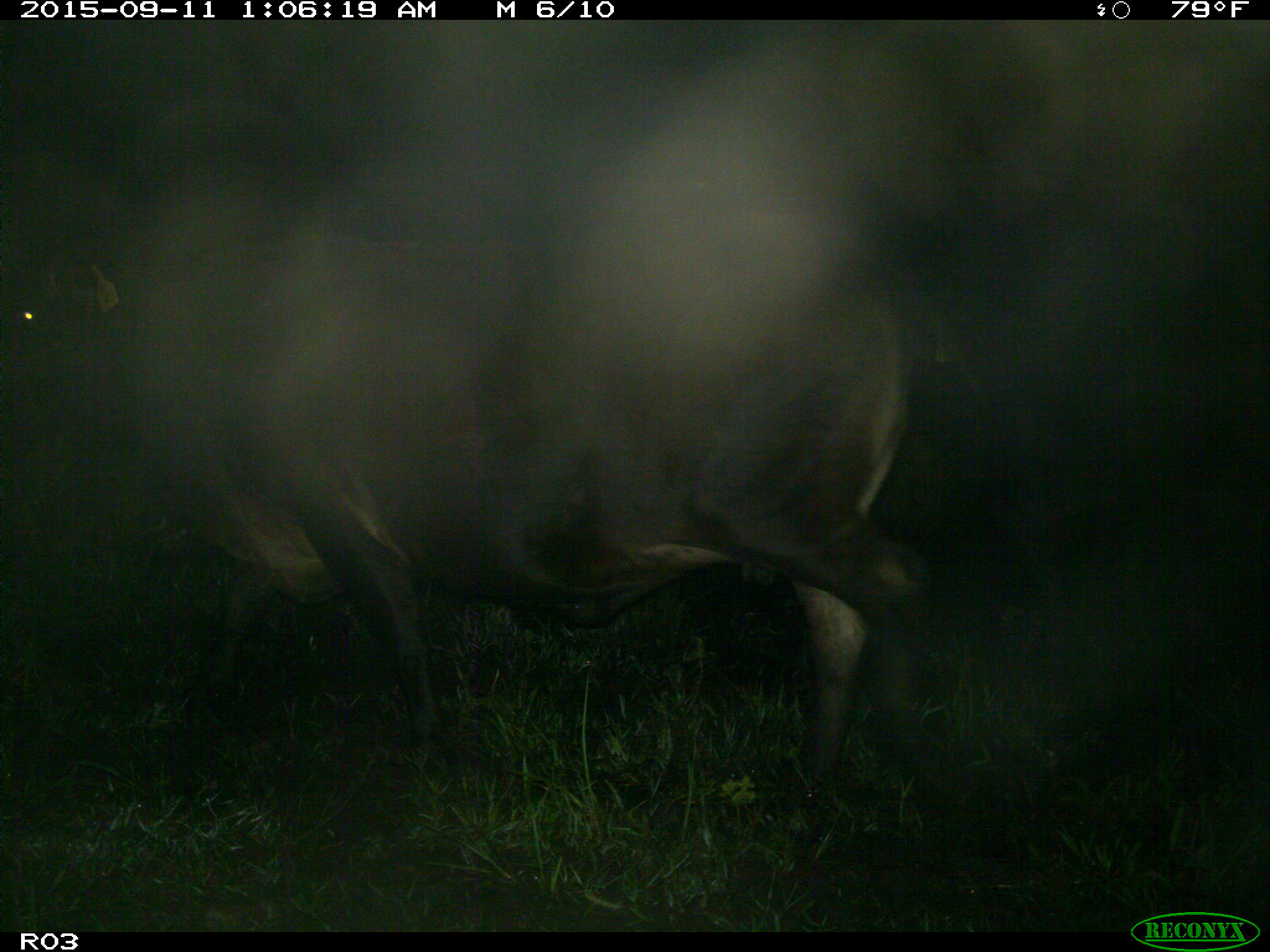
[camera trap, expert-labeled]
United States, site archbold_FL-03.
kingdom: Animalia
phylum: Chordata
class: Mammalia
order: Artiodactyla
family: Bovidae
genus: Bos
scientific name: Bos taurus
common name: domestic cow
Bos taurus (domestic cow).